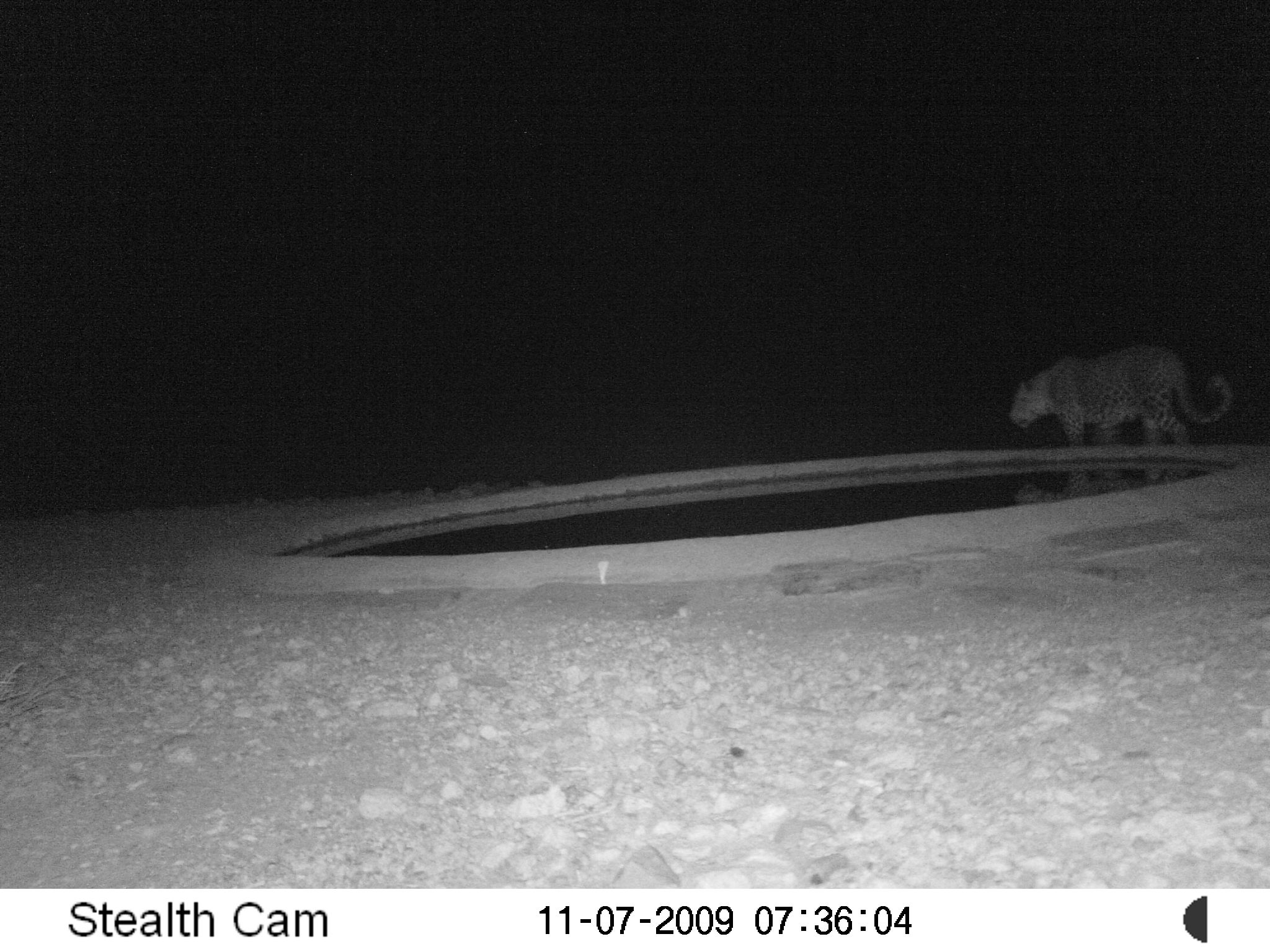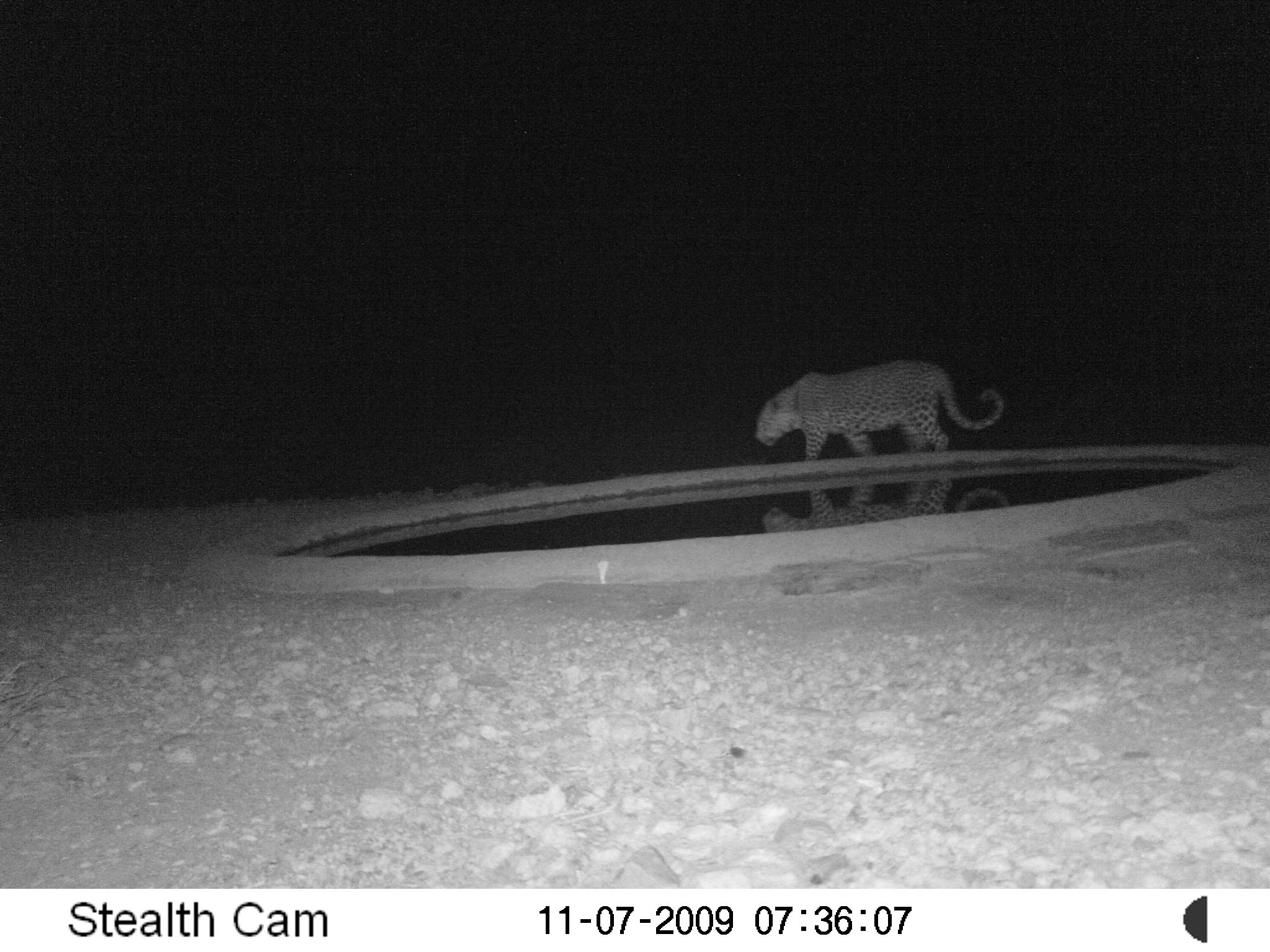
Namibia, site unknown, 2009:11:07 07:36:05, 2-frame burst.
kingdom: Animalia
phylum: Chordata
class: Mammalia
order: Carnivora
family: Felidae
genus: Panthera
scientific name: Panthera pardus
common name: leopard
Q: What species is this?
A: Panthera pardus (leopard).